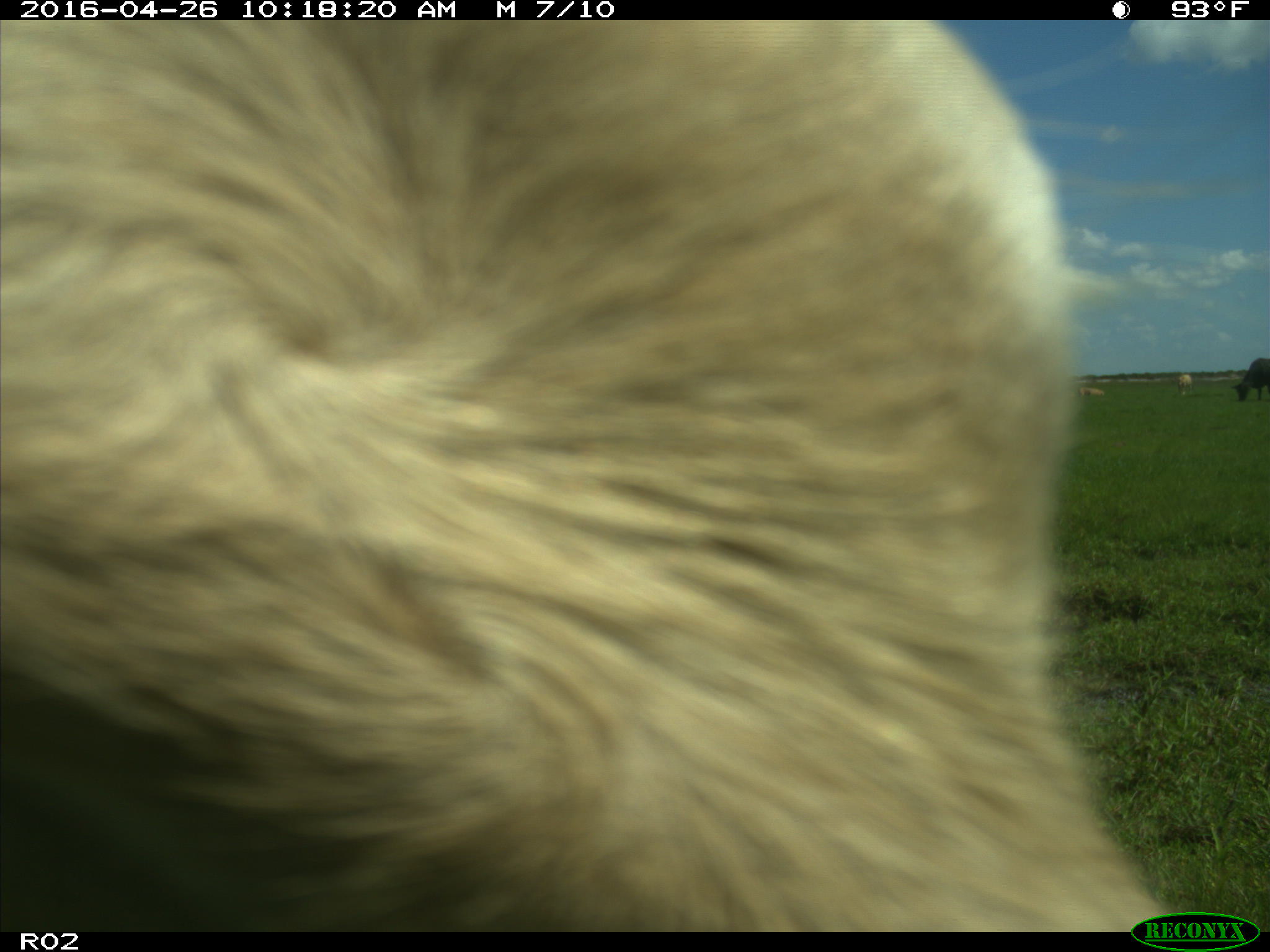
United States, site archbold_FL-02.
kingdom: Animalia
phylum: Chordata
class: Mammalia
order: Artiodactyla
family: Bovidae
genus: Bos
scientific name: Bos taurus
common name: domestic cow